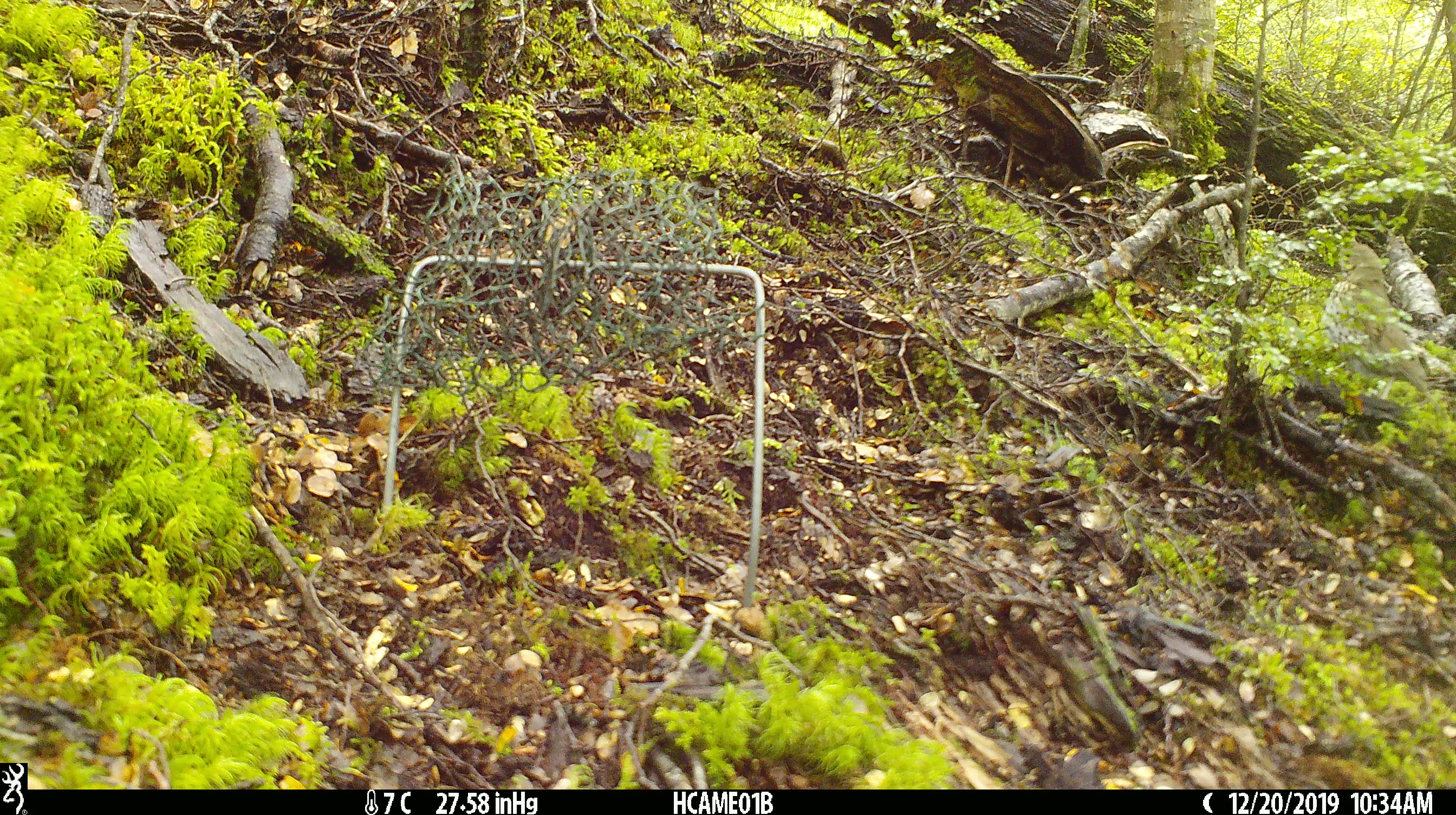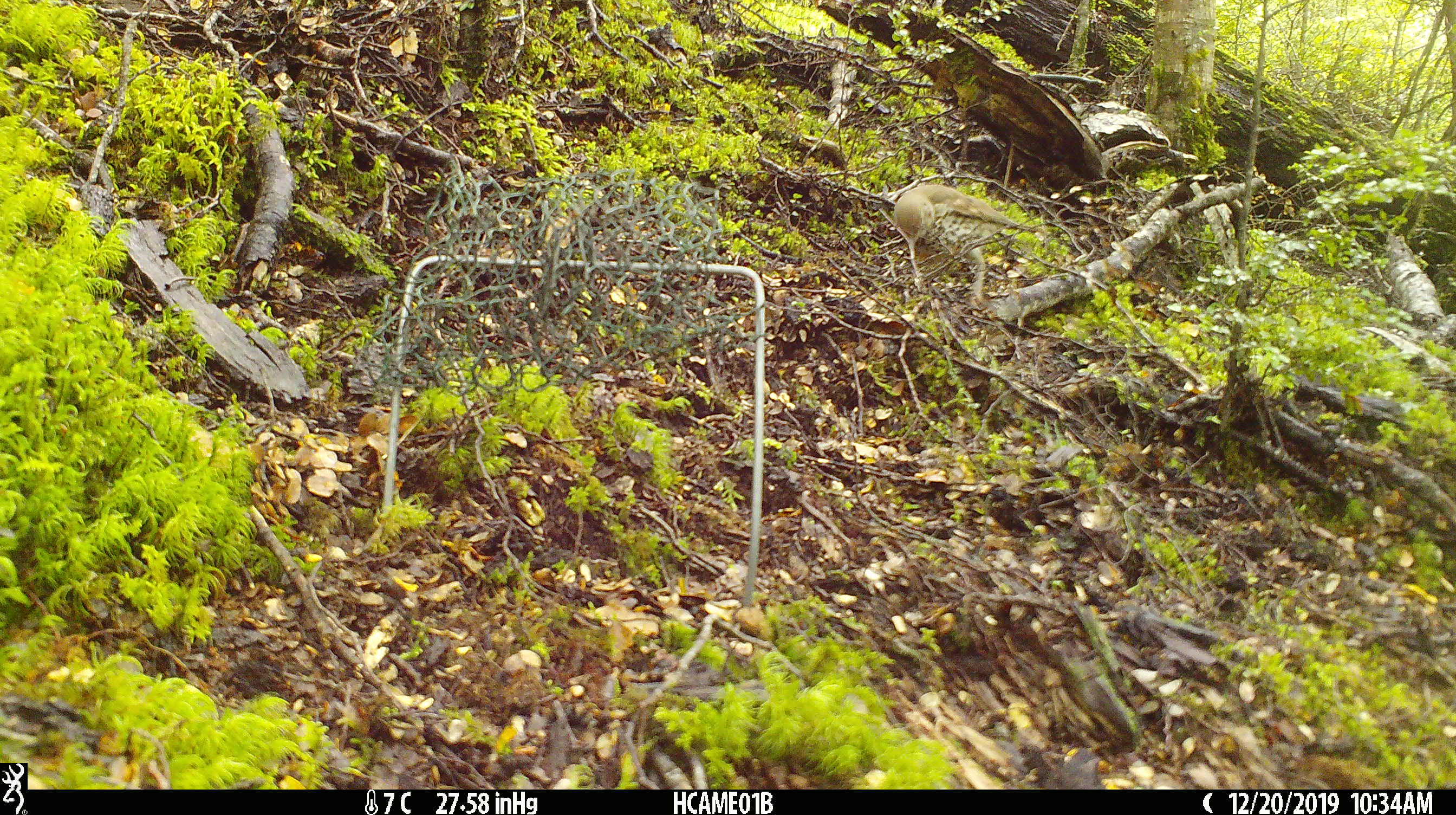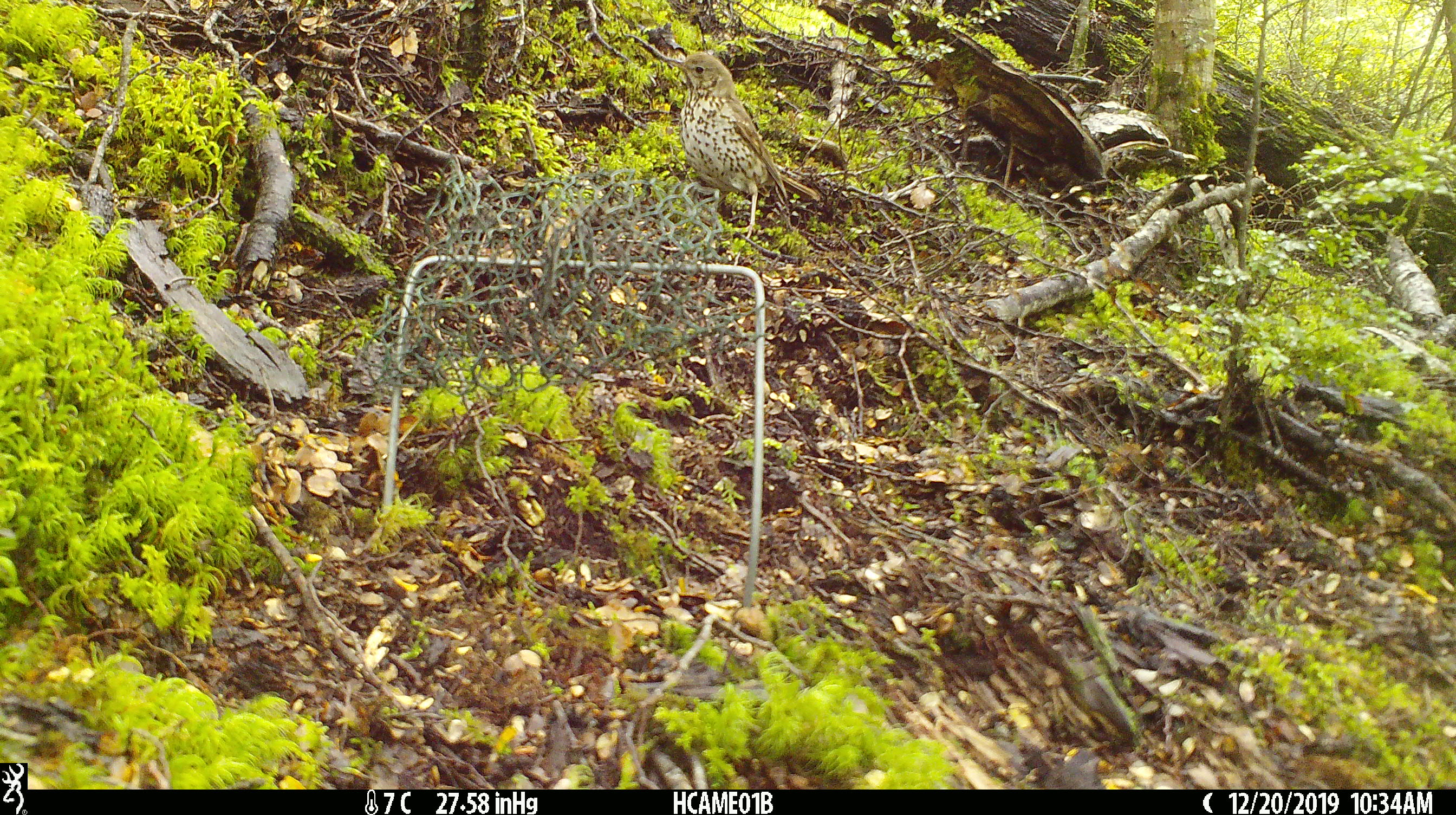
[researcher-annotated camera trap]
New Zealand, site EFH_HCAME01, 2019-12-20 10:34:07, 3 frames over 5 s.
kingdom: Animalia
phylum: Chordata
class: Aves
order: Passeriformes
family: Turdidae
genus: Turdus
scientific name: Turdus philomelos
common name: song thrush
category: thrush